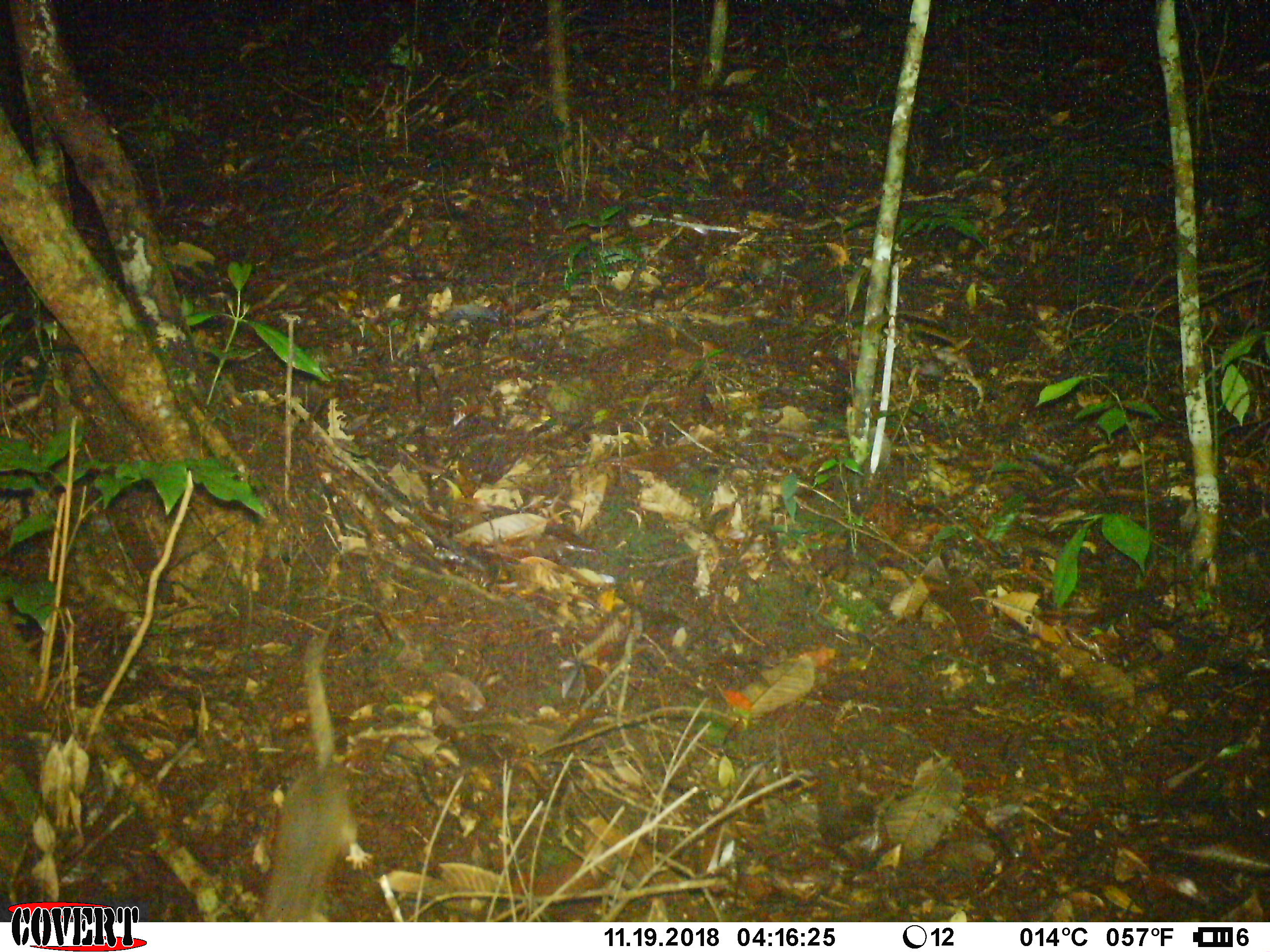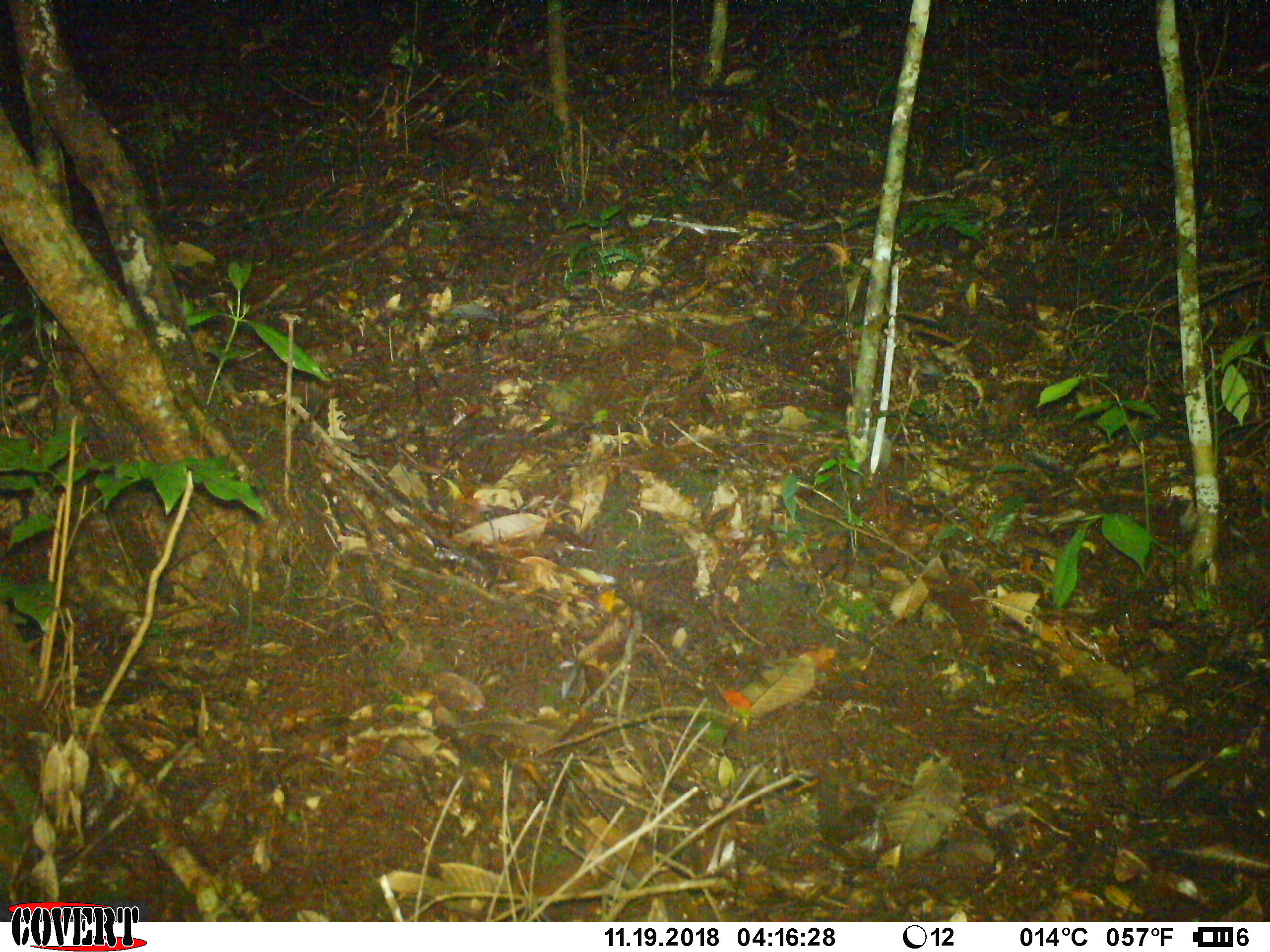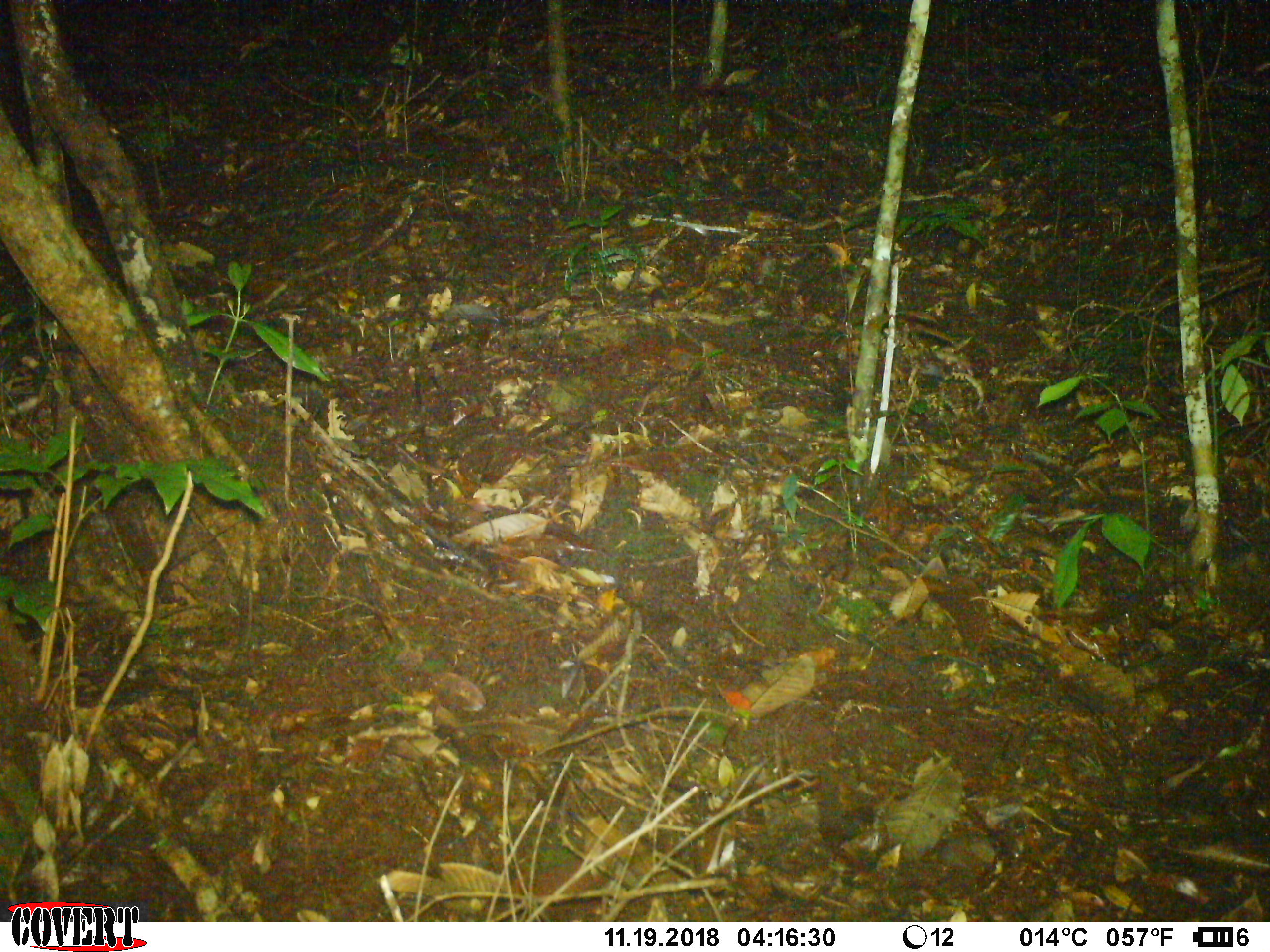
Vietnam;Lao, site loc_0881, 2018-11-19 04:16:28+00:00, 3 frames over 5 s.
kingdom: Animalia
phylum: Chordata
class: Mammalia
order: Rodentia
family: Muridae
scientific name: Muridae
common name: old-world mice and rats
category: unidentified murid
Unidentified murid (old-world mice and rats) (Muridae). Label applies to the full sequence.